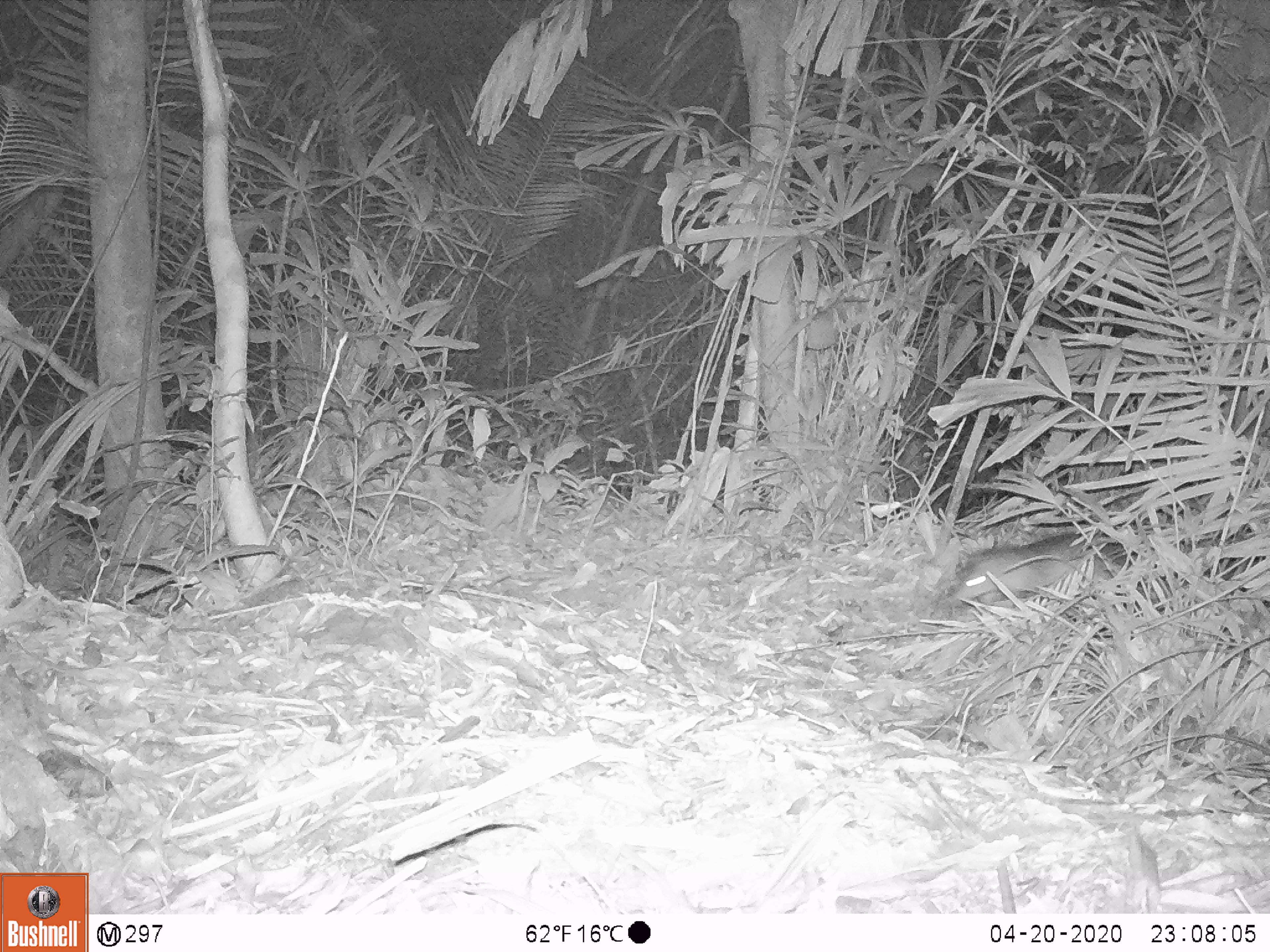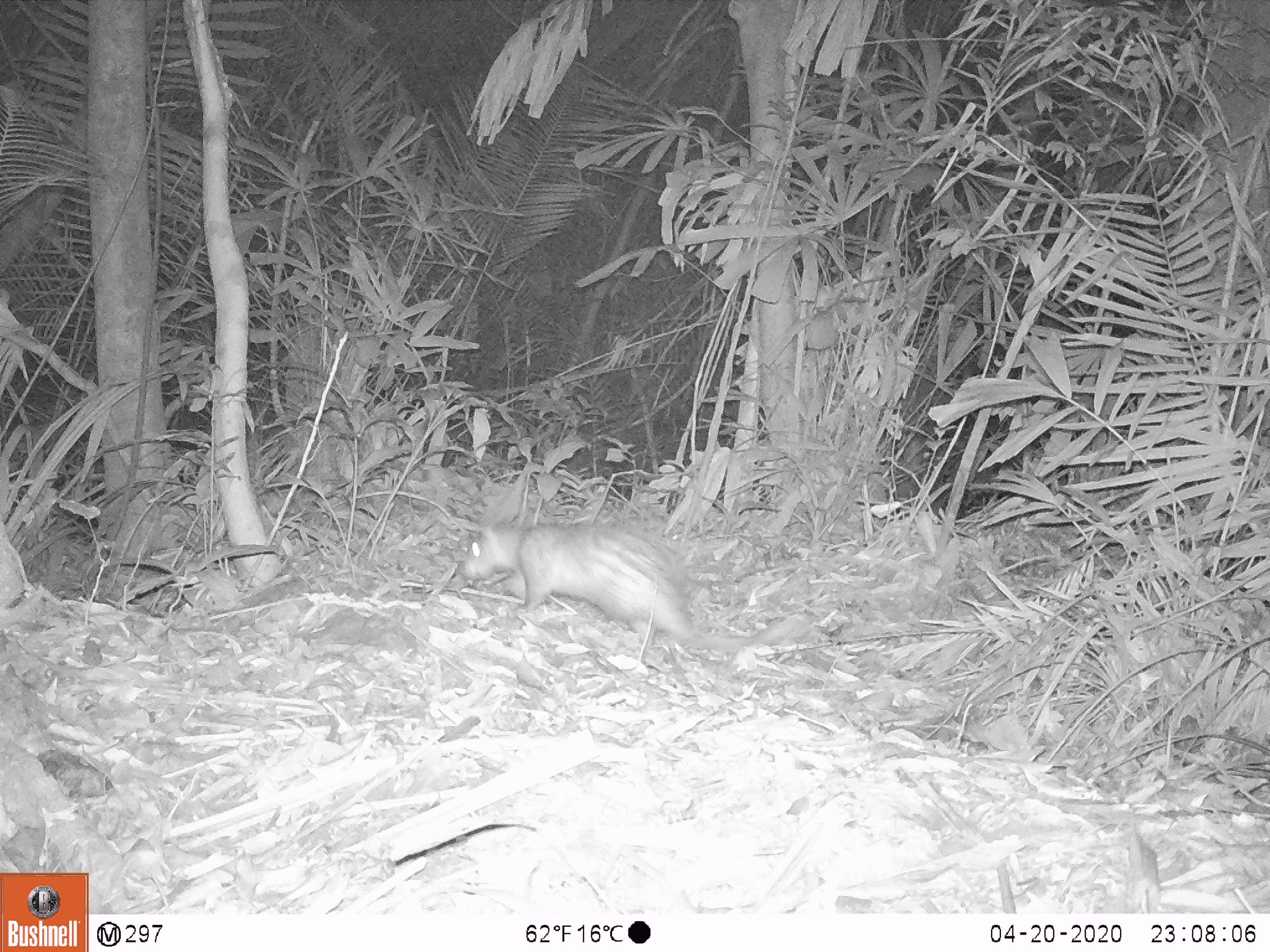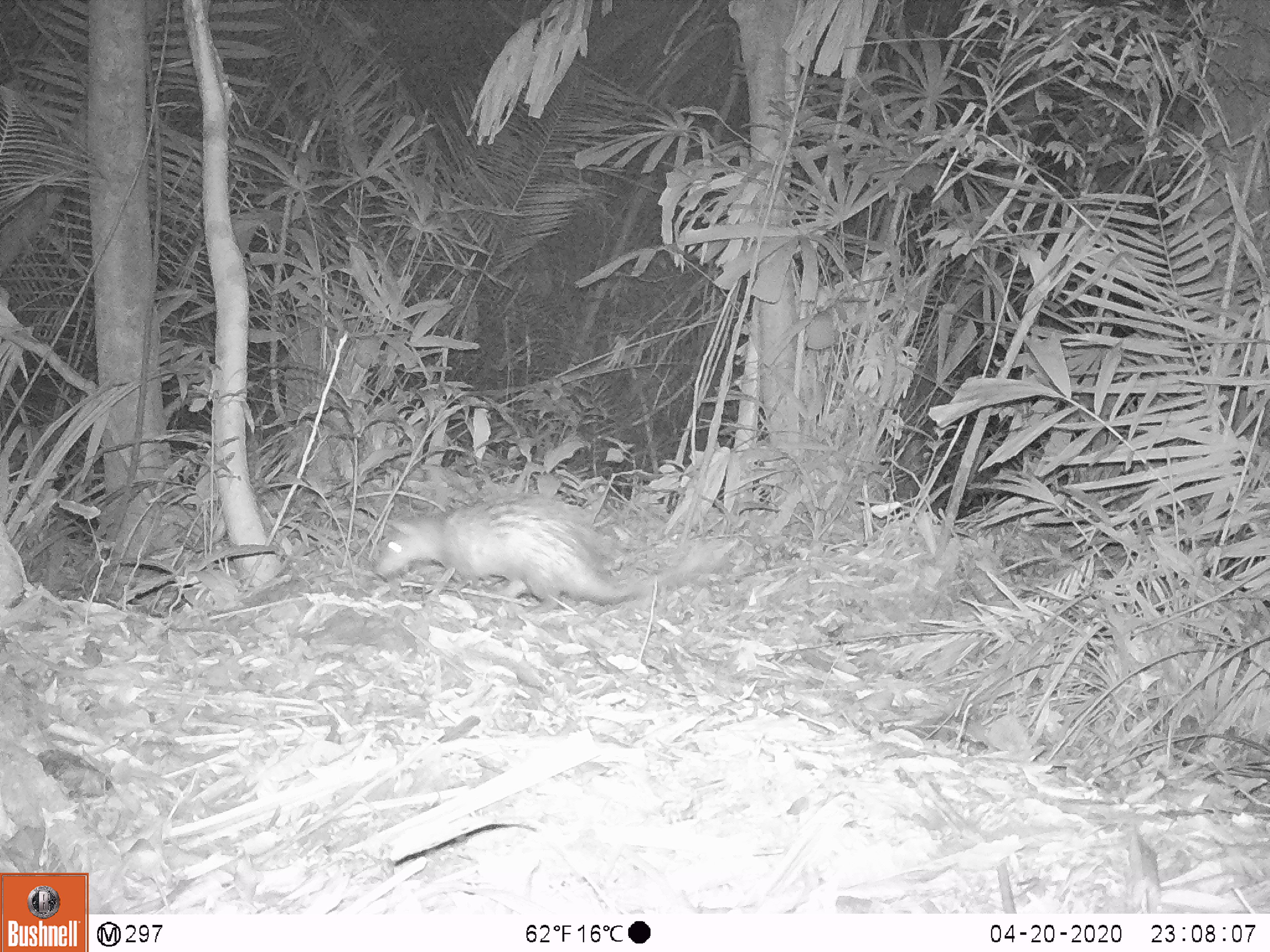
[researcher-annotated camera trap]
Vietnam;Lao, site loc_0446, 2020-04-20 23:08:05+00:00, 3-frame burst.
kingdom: Animalia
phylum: Chordata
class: Mammalia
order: Rodentia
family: Hystricidae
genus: Atherurus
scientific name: Atherurus macrourus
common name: asiatic brush-tailed porcupine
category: asiatic brush tailed porcupine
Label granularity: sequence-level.